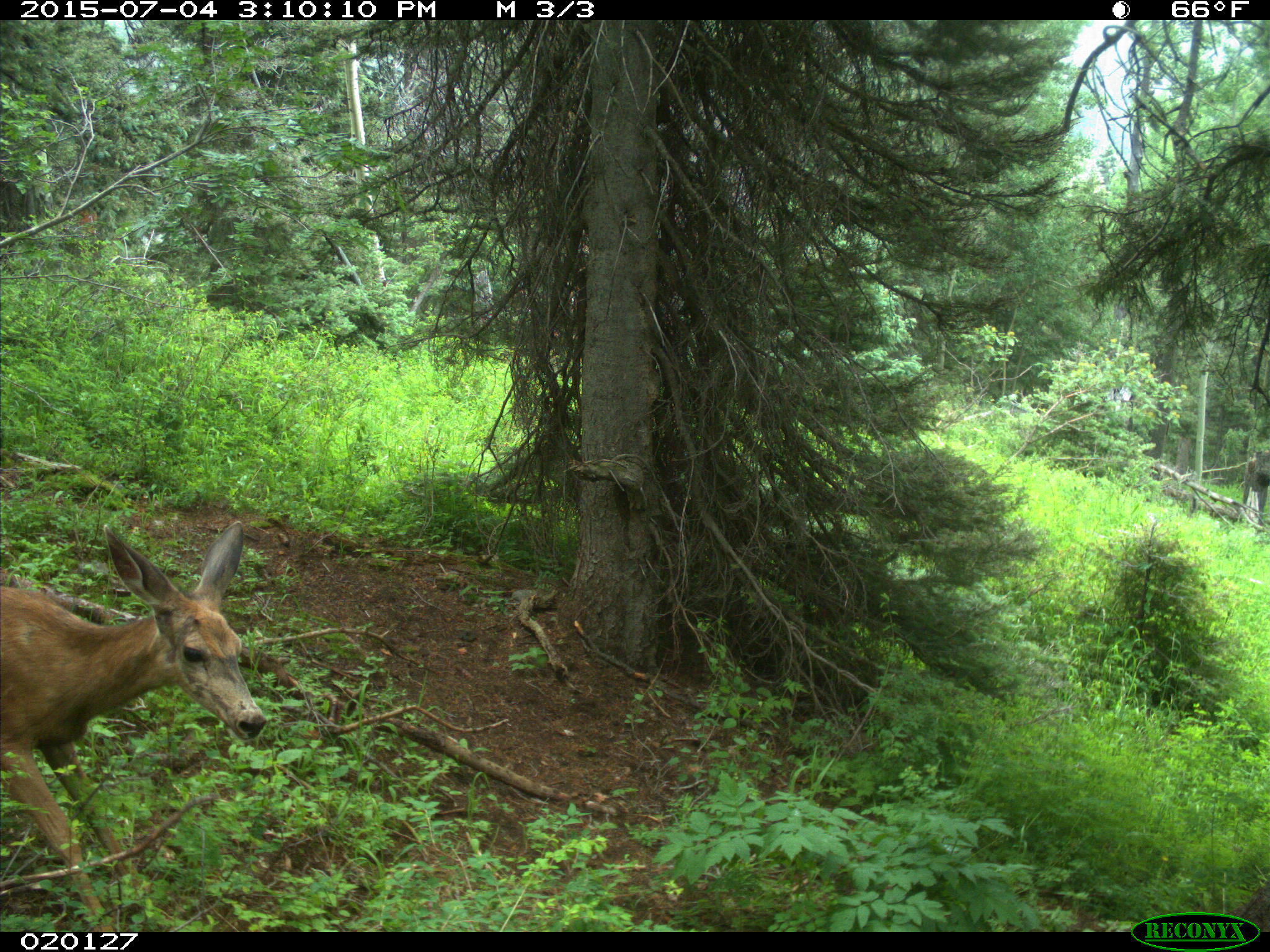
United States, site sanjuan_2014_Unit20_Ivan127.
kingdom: Animalia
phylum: Chordata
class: Mammalia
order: Artiodactyla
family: Cervidae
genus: Odocoileus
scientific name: Odocoileus hemionus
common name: mule deer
Odocoileus hemionus (mule deer).